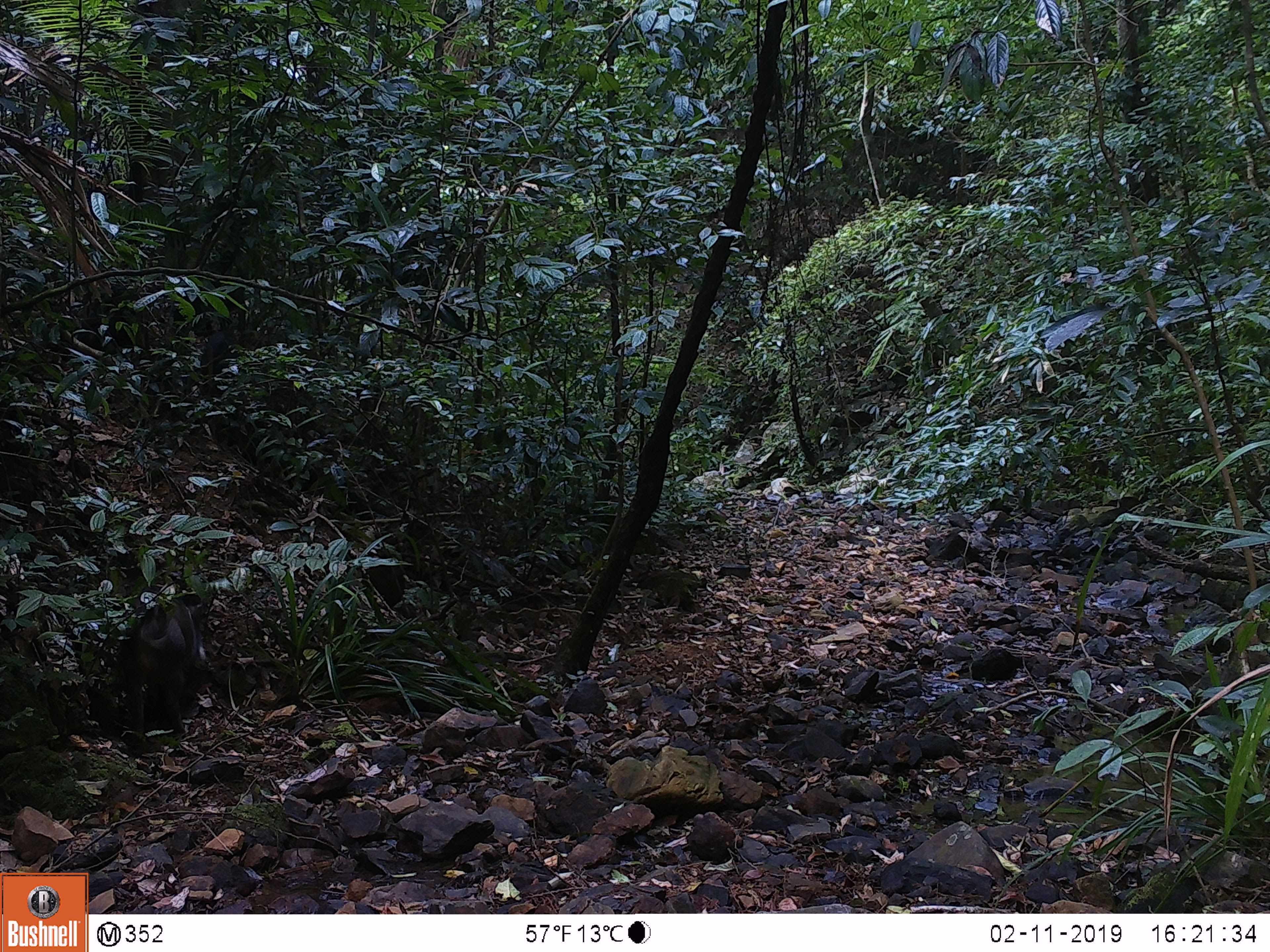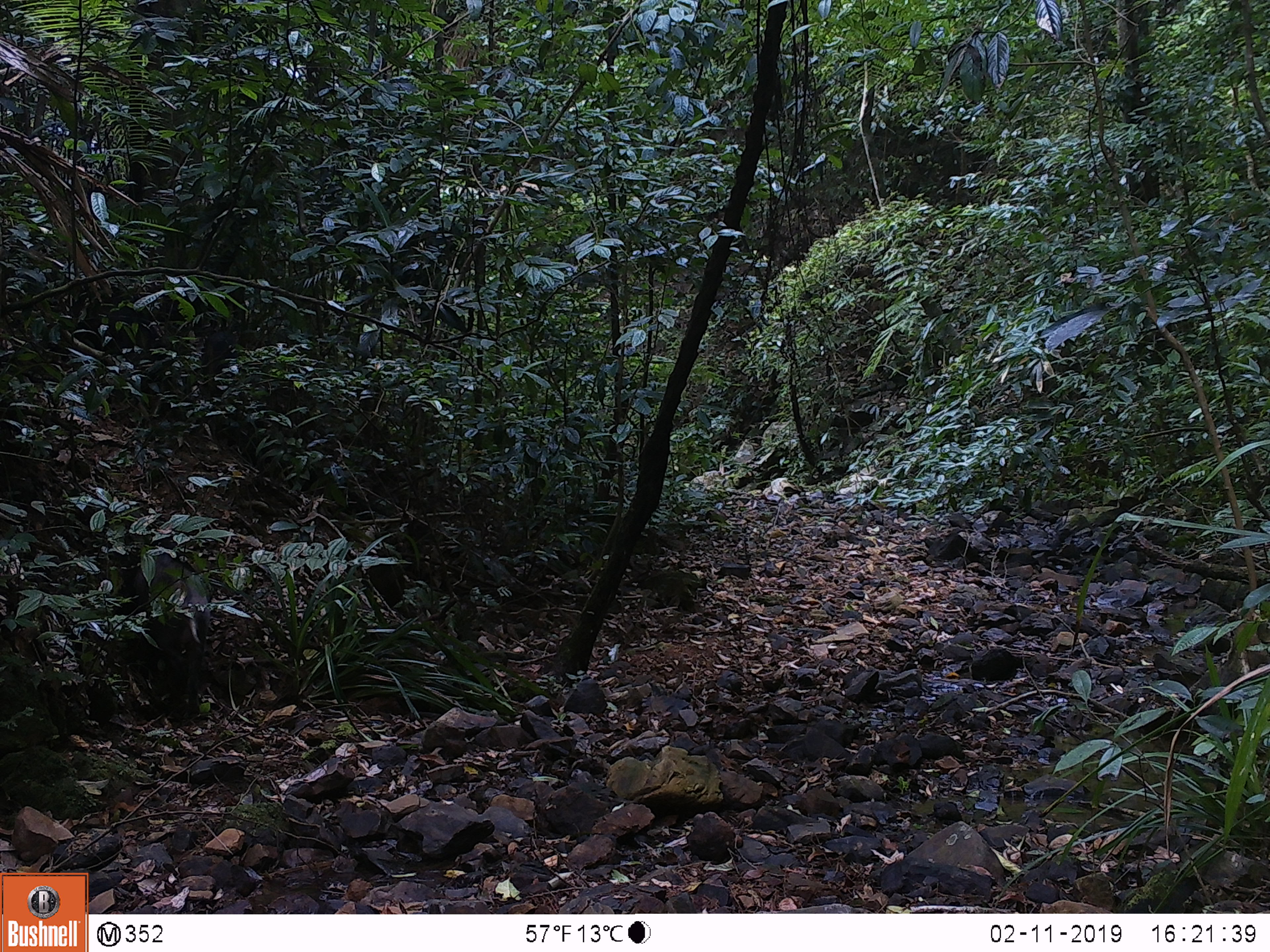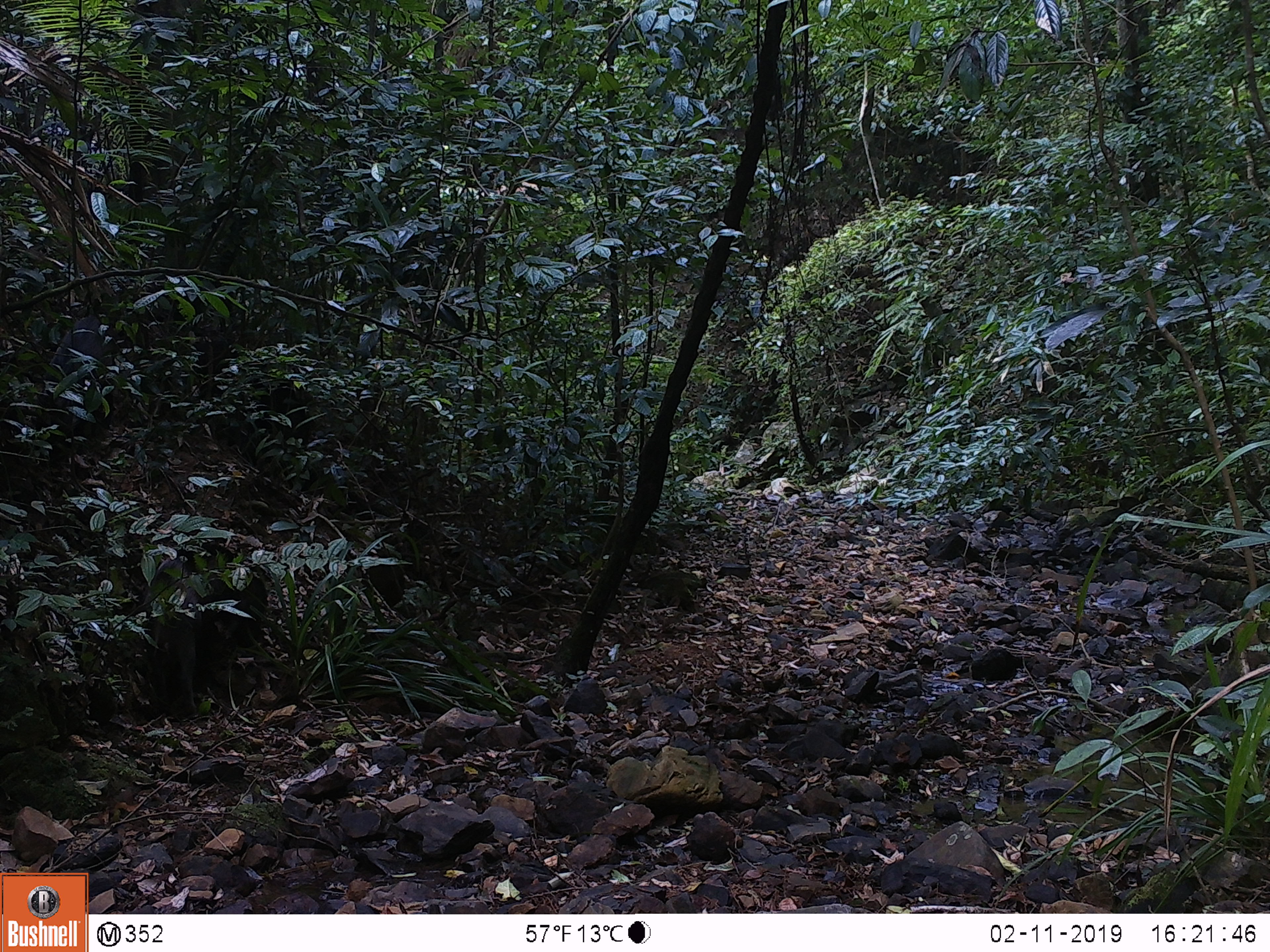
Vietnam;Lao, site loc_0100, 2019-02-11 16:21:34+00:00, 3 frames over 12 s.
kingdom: Animalia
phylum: Chordata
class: Mammalia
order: Artiodactyla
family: Suidae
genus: Sus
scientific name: Sus scrofa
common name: eurasian wild pig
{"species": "eurasian wild pig (Sus scrofa)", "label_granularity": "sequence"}